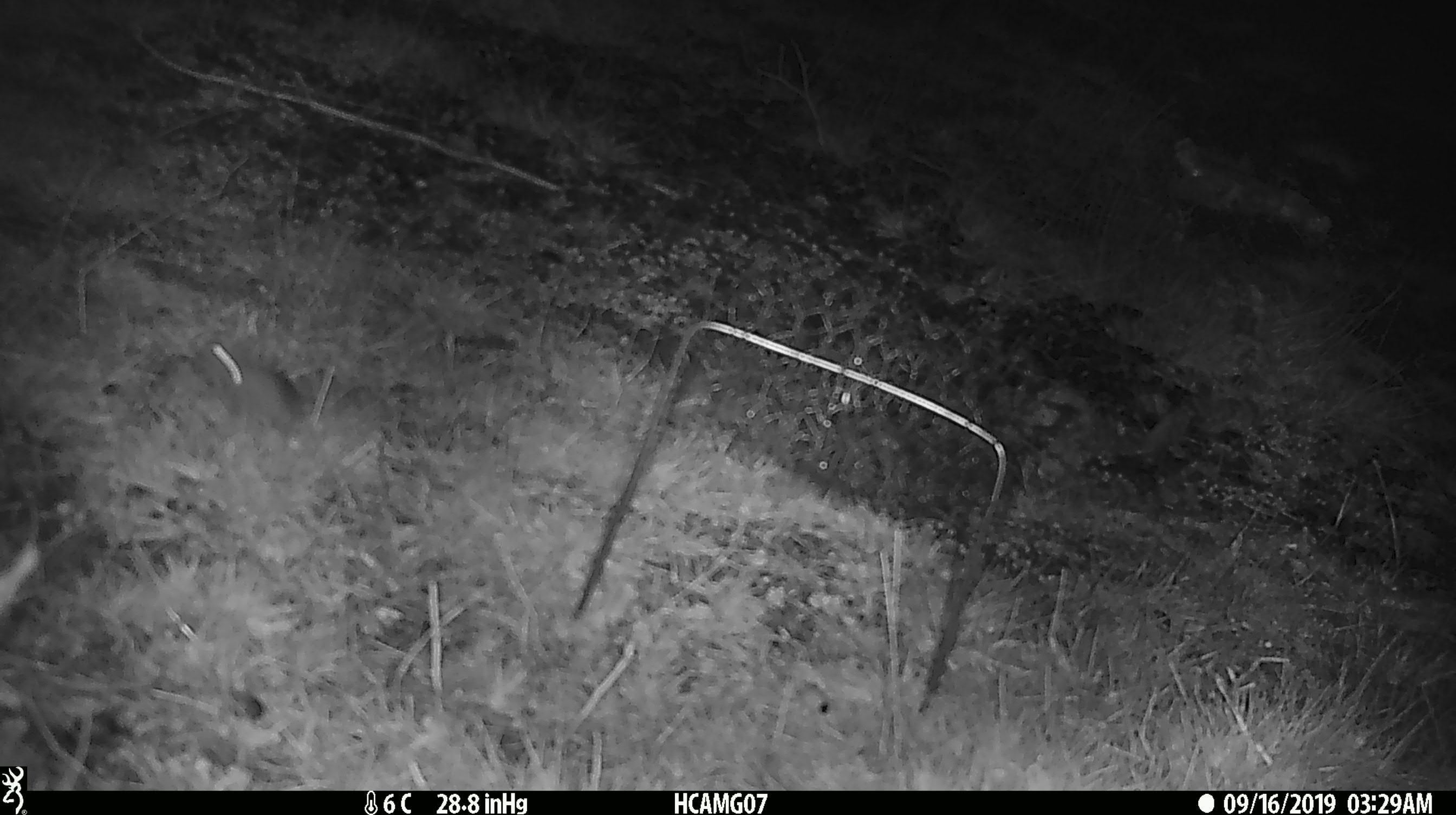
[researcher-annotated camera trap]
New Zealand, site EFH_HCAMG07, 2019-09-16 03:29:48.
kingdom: Animalia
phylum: Chordata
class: Mammalia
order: Rodentia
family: Muridae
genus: Mus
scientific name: Mus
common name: mouse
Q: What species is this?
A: Mouse (Mus).